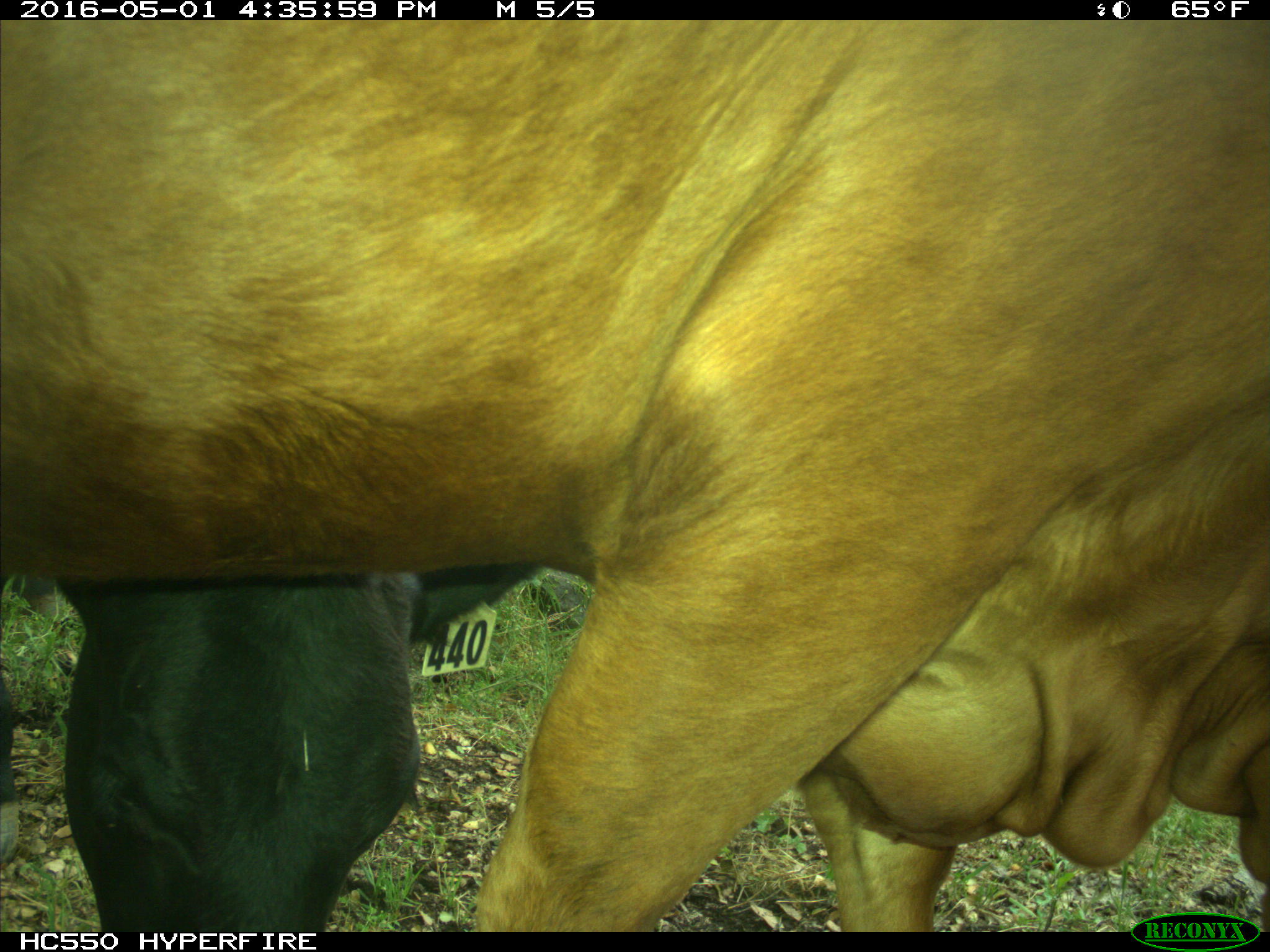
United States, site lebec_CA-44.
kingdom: Animalia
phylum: Chordata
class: Mammalia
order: Artiodactyla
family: Bovidae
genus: Bos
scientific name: Bos taurus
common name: domestic cow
Bos taurus (domestic cow).